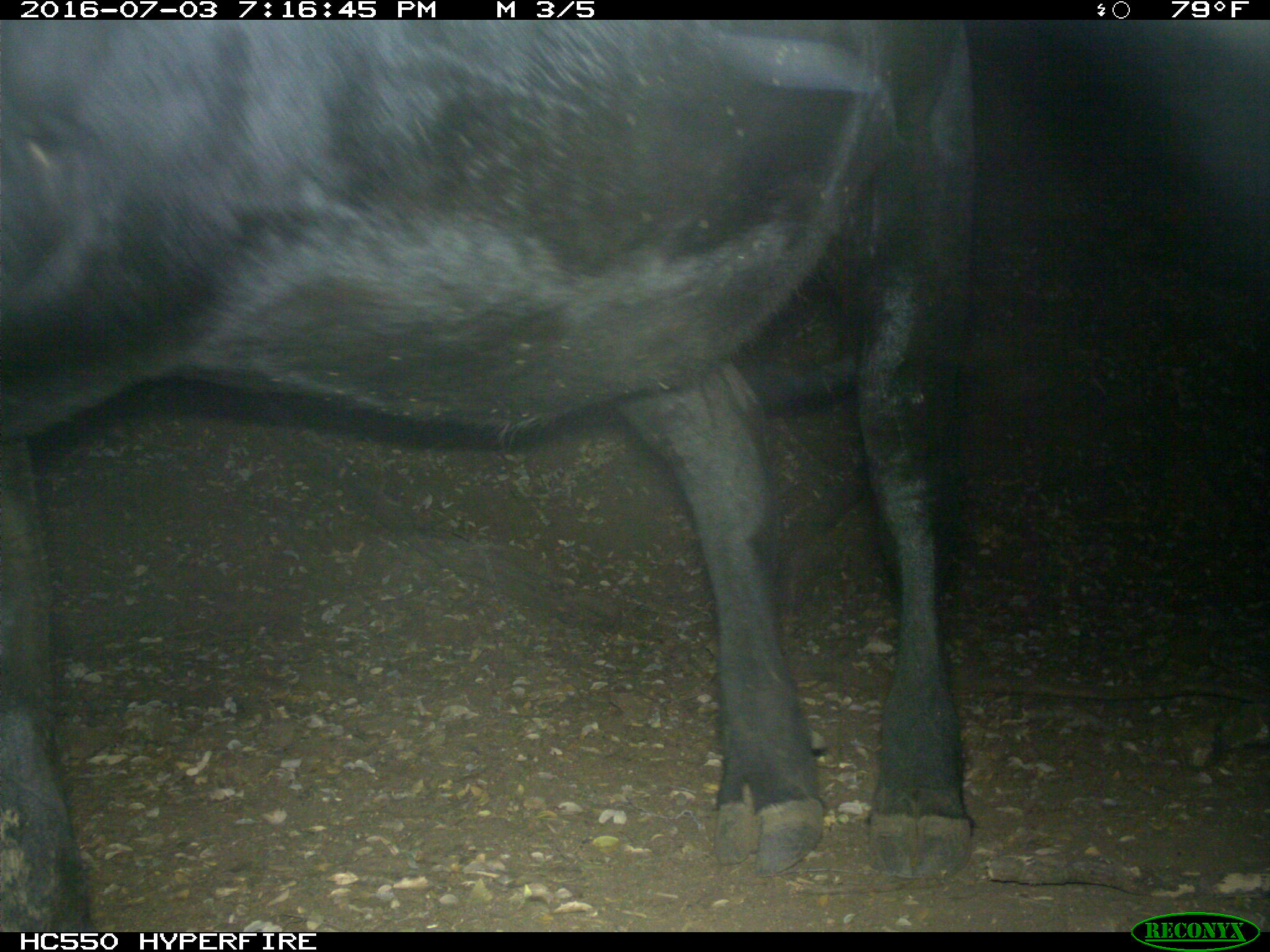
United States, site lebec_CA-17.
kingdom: Animalia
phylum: Chordata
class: Mammalia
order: Artiodactyla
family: Bovidae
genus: Bos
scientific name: Bos taurus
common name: domestic cow